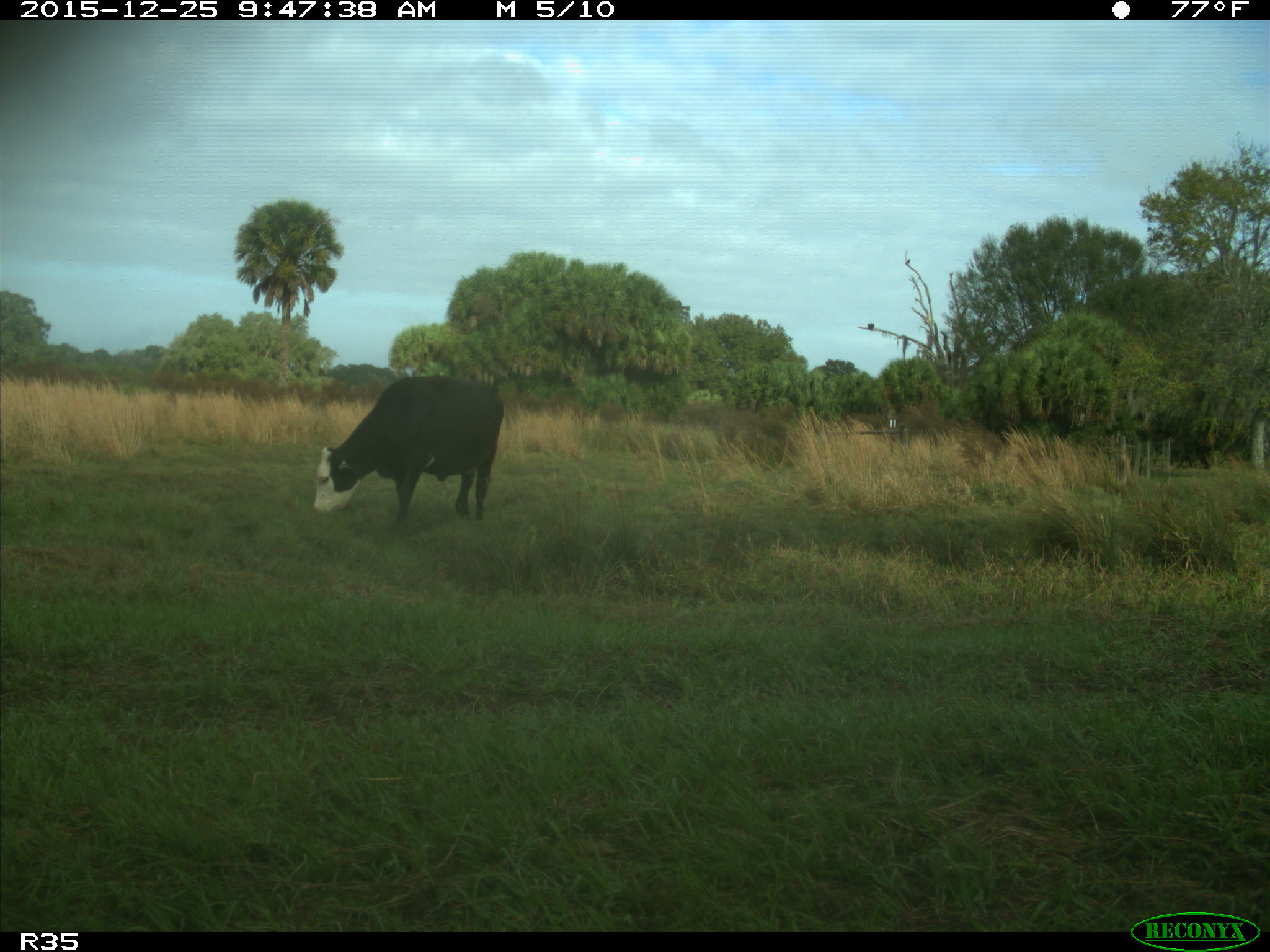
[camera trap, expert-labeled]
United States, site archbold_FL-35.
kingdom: Animalia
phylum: Chordata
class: Mammalia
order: Artiodactyla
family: Bovidae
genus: Bos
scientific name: Bos taurus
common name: domestic cow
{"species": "Bos taurus (domestic cow)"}